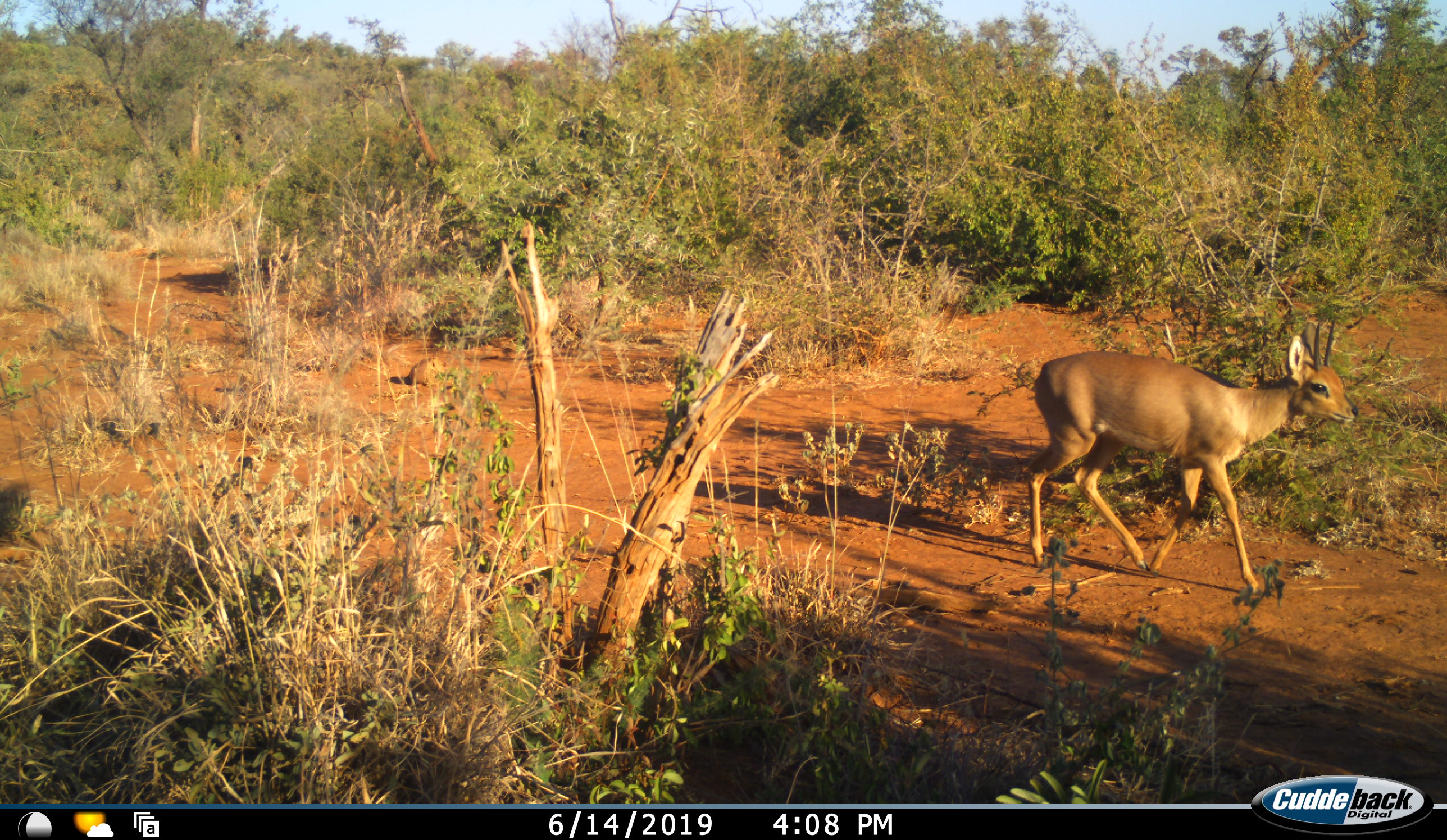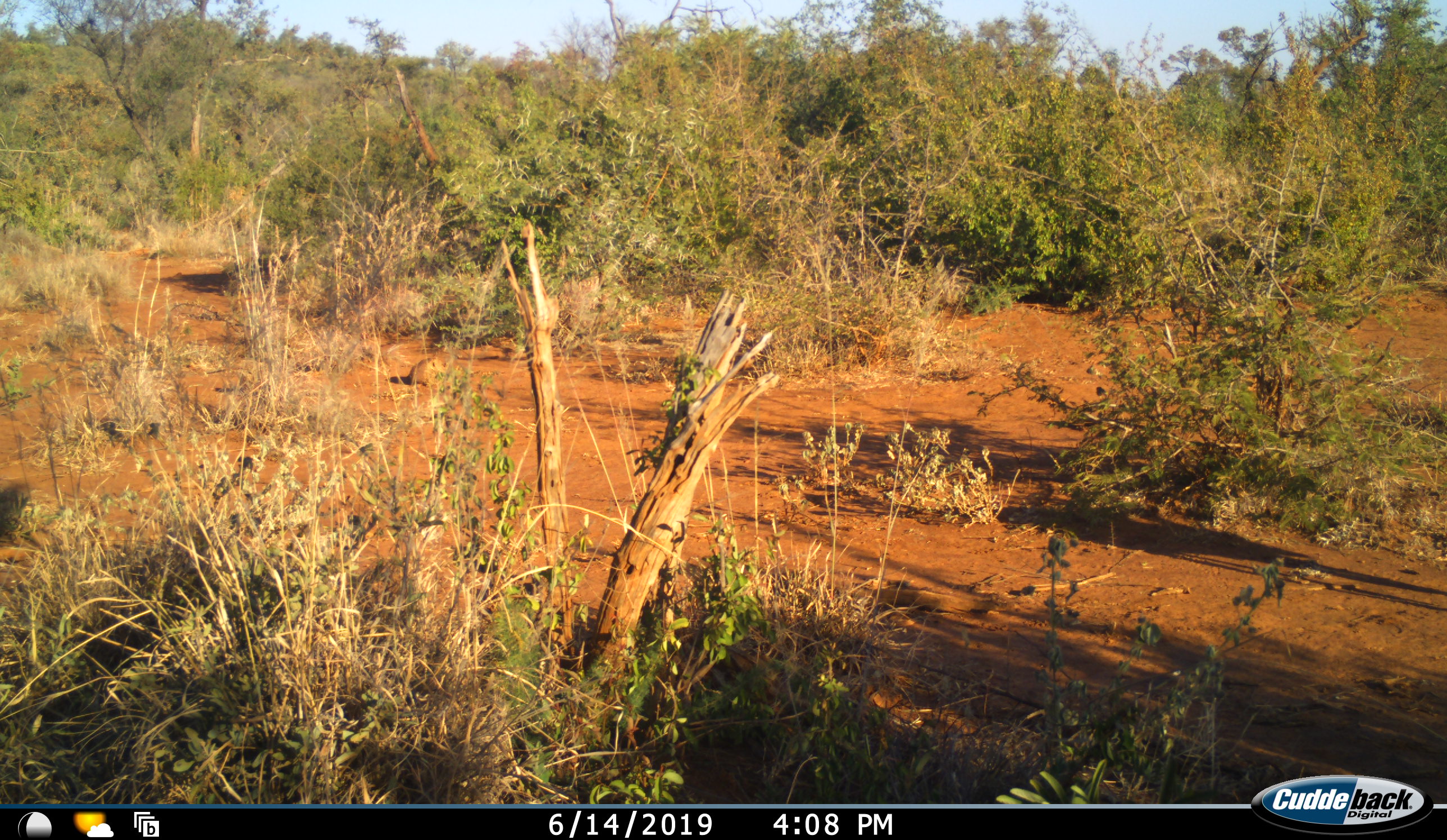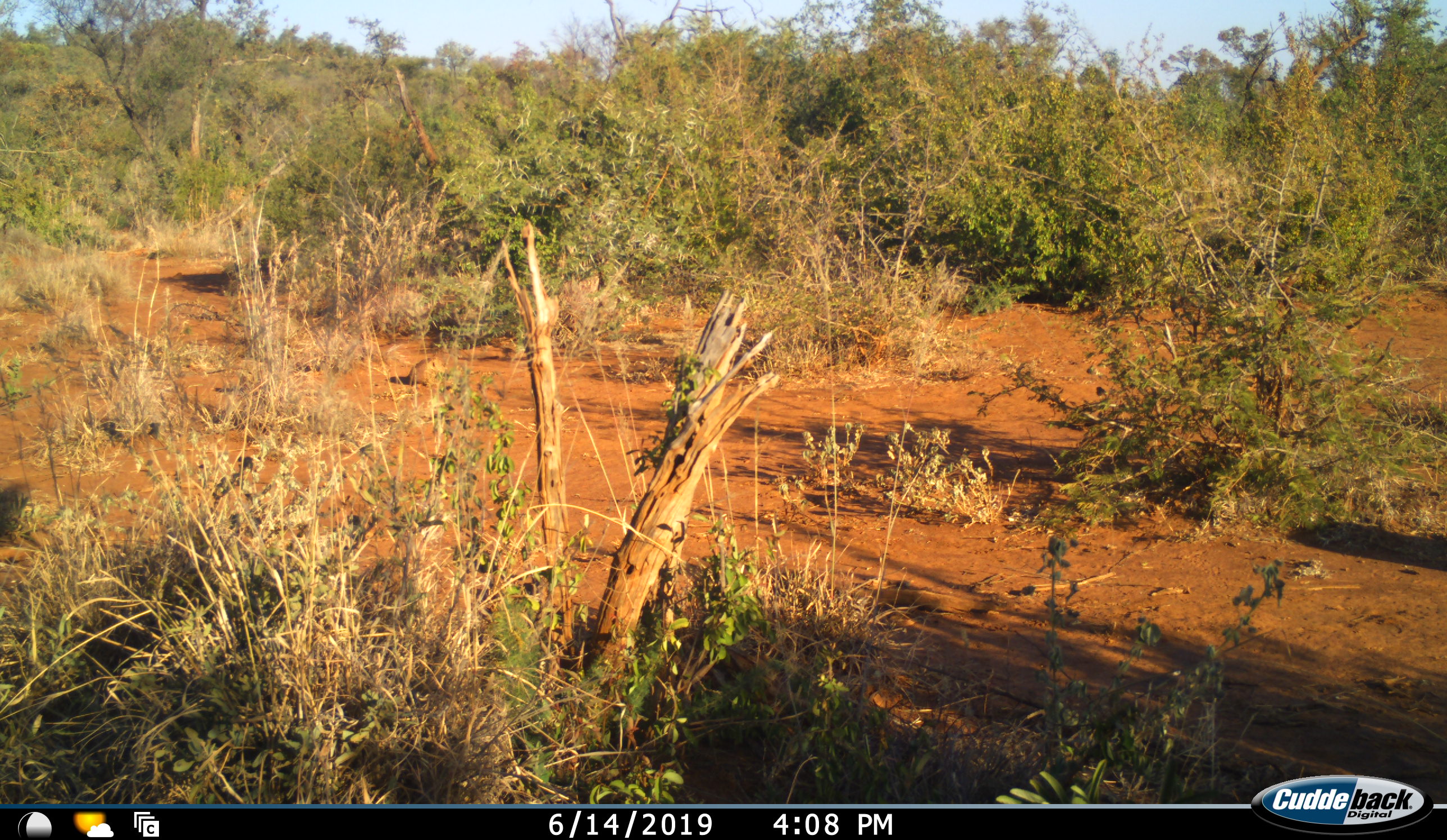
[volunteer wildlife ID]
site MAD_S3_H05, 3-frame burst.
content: unidentified animal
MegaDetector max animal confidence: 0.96